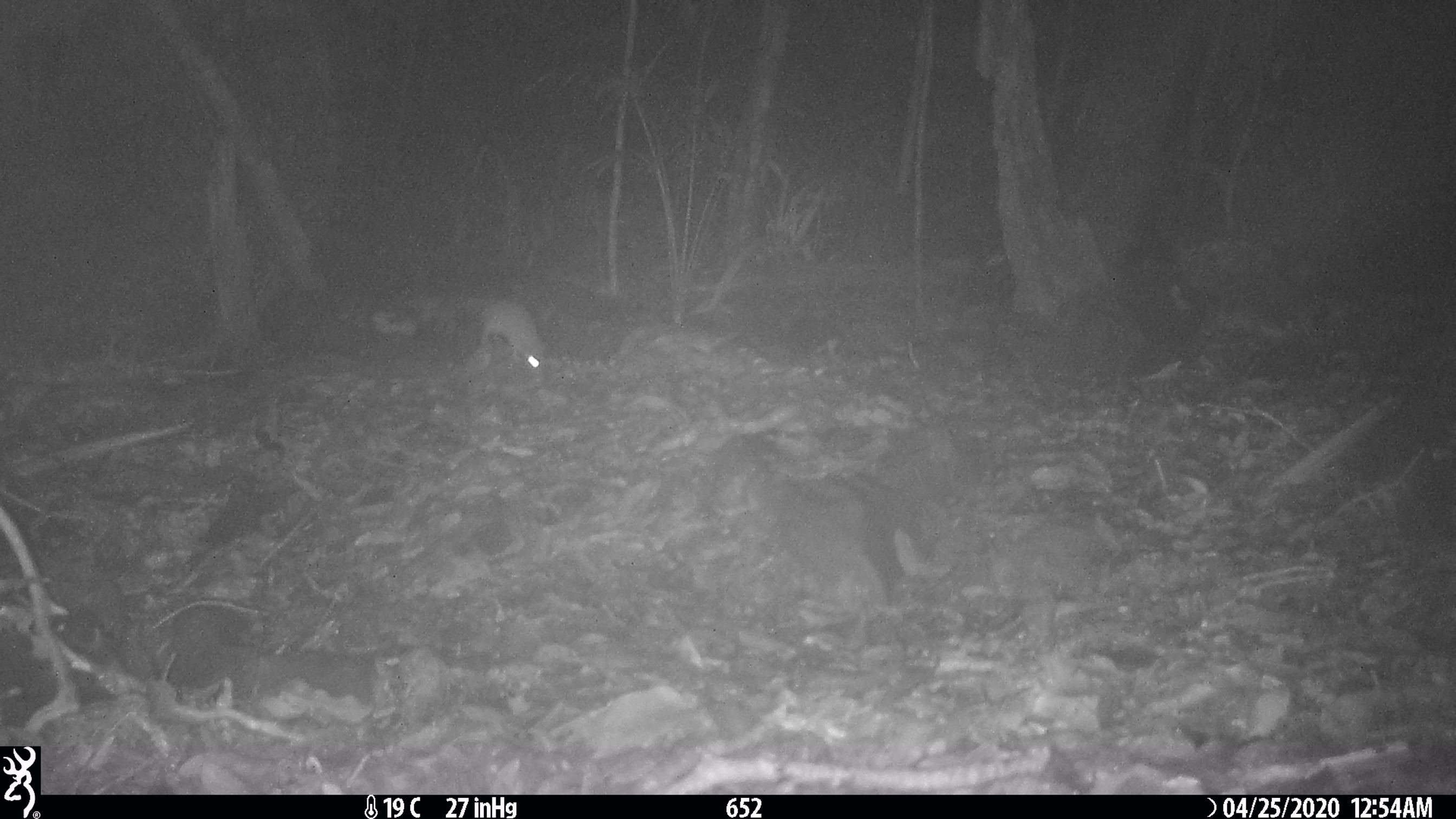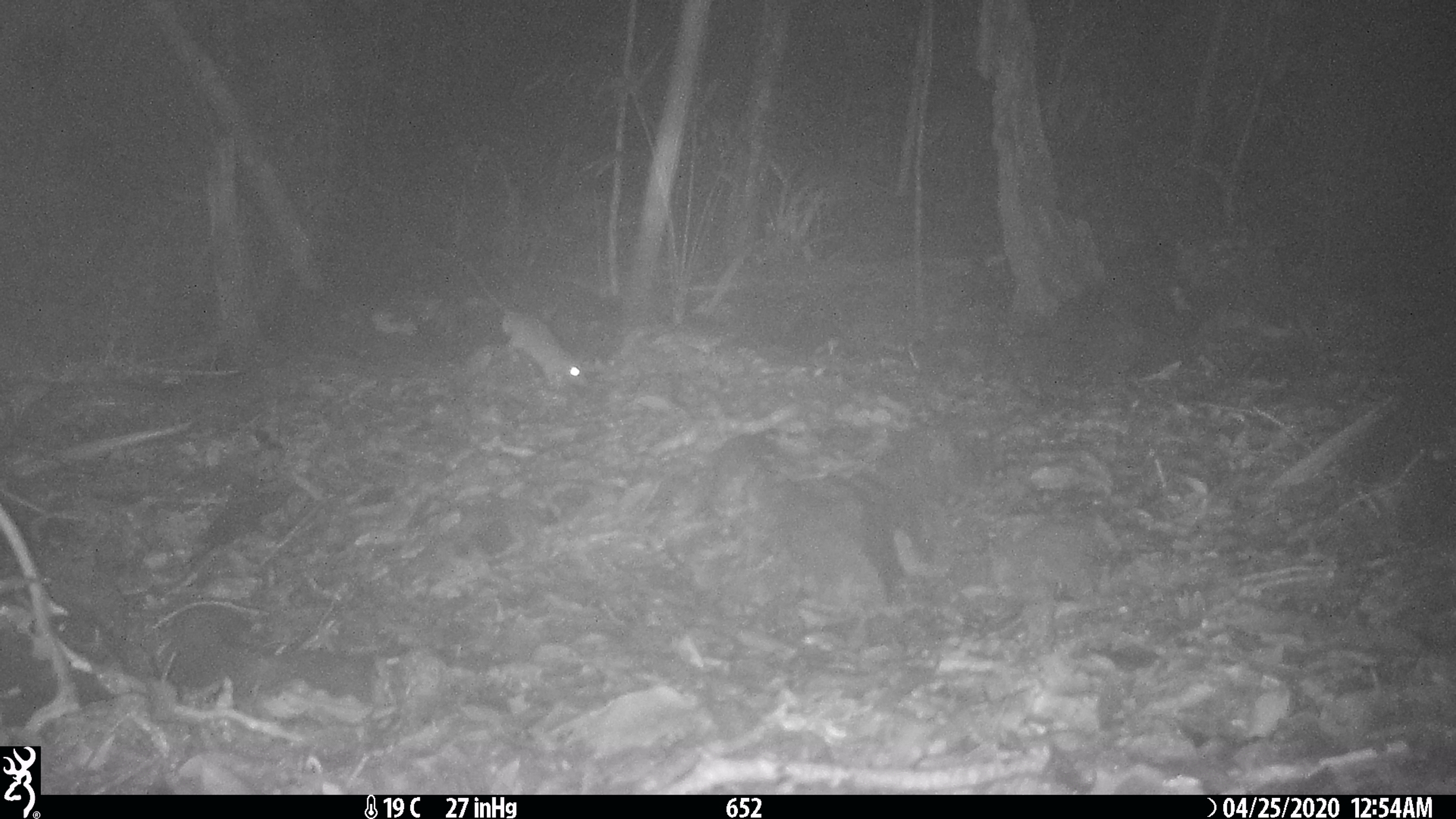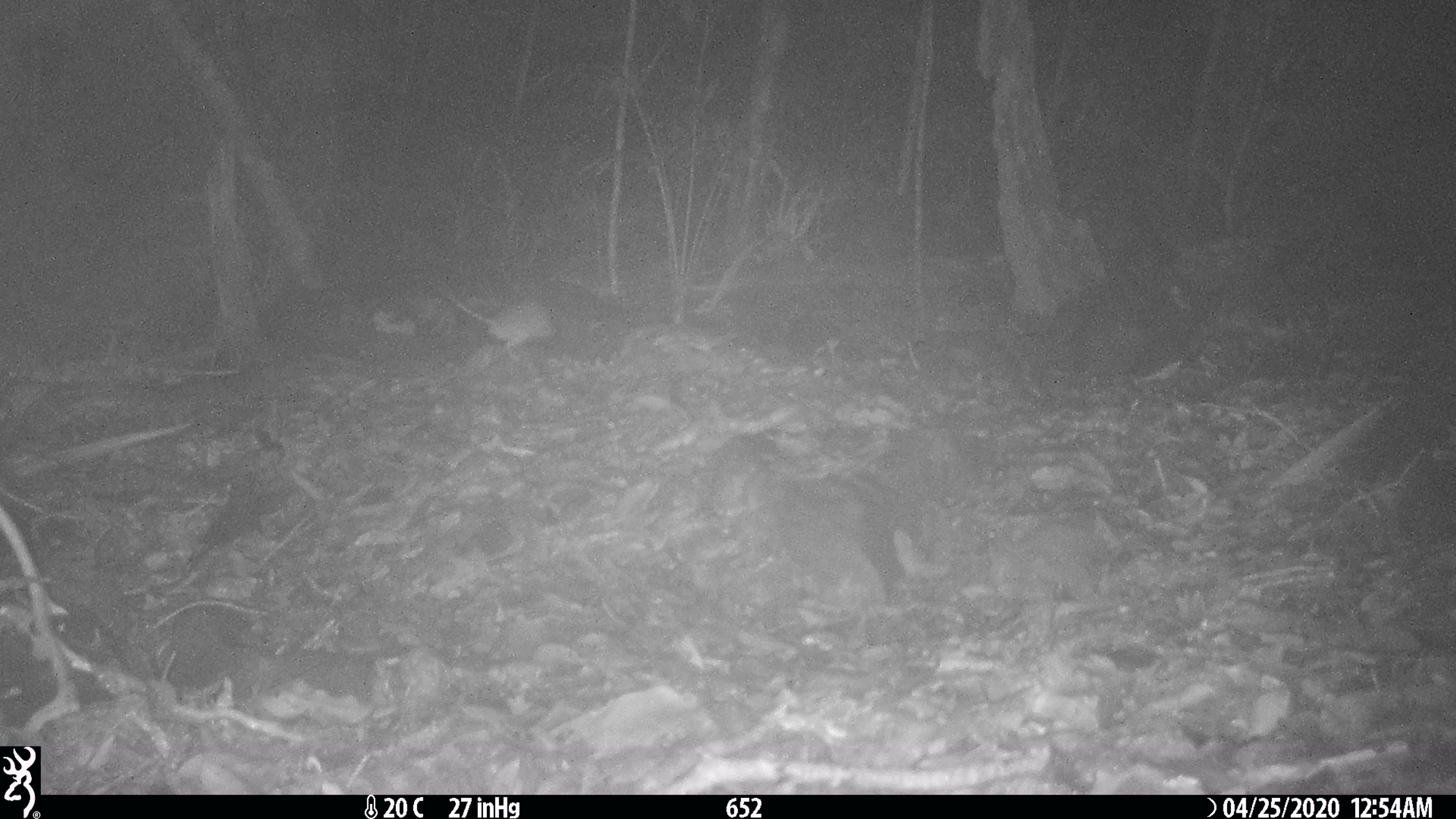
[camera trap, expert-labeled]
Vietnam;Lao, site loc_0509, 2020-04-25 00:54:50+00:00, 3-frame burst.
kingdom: Animalia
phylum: Chordata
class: Mammalia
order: Rodentia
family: Muridae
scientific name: Muridae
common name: old-world mice and rats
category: unidentified murid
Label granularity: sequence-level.